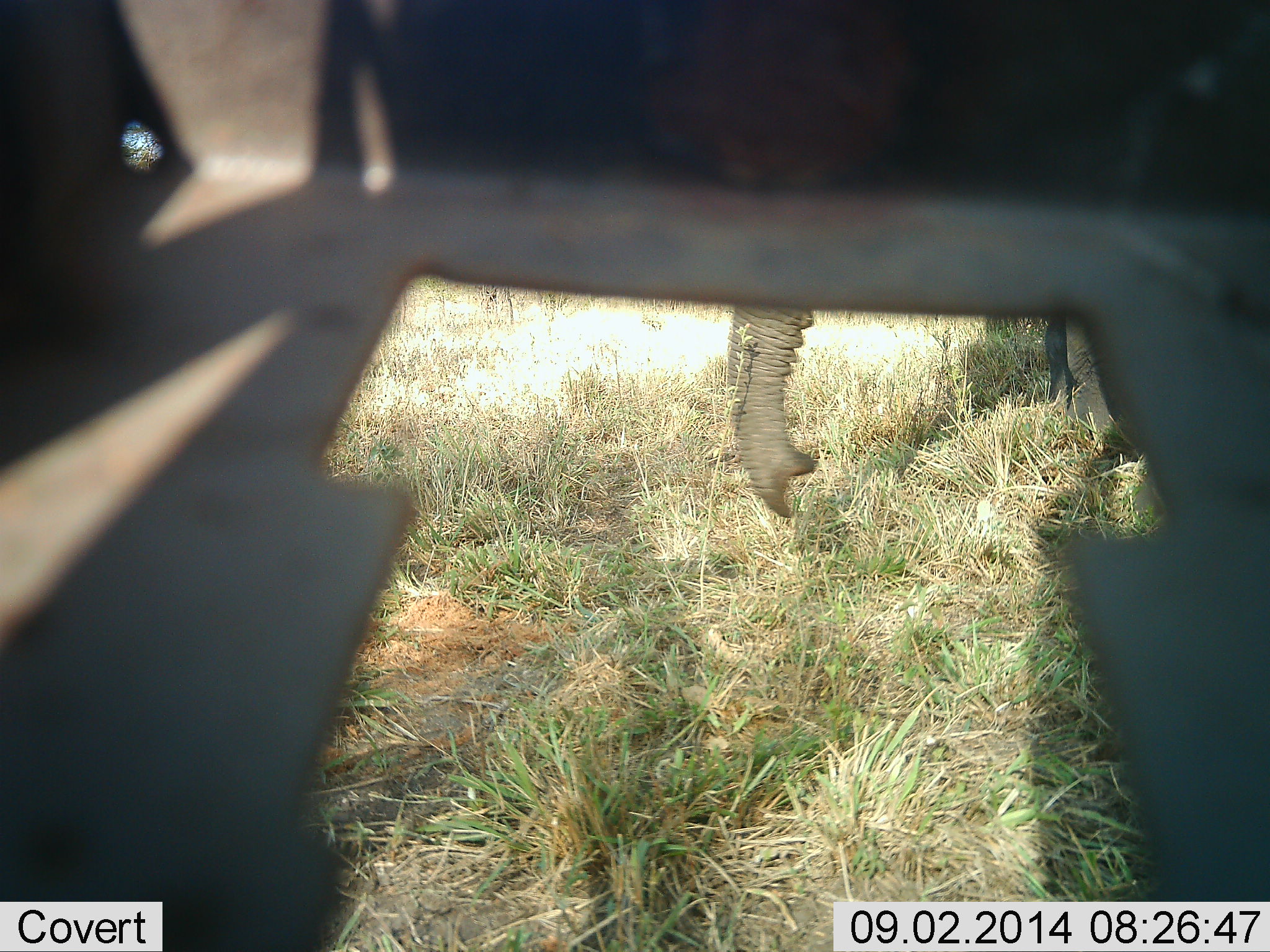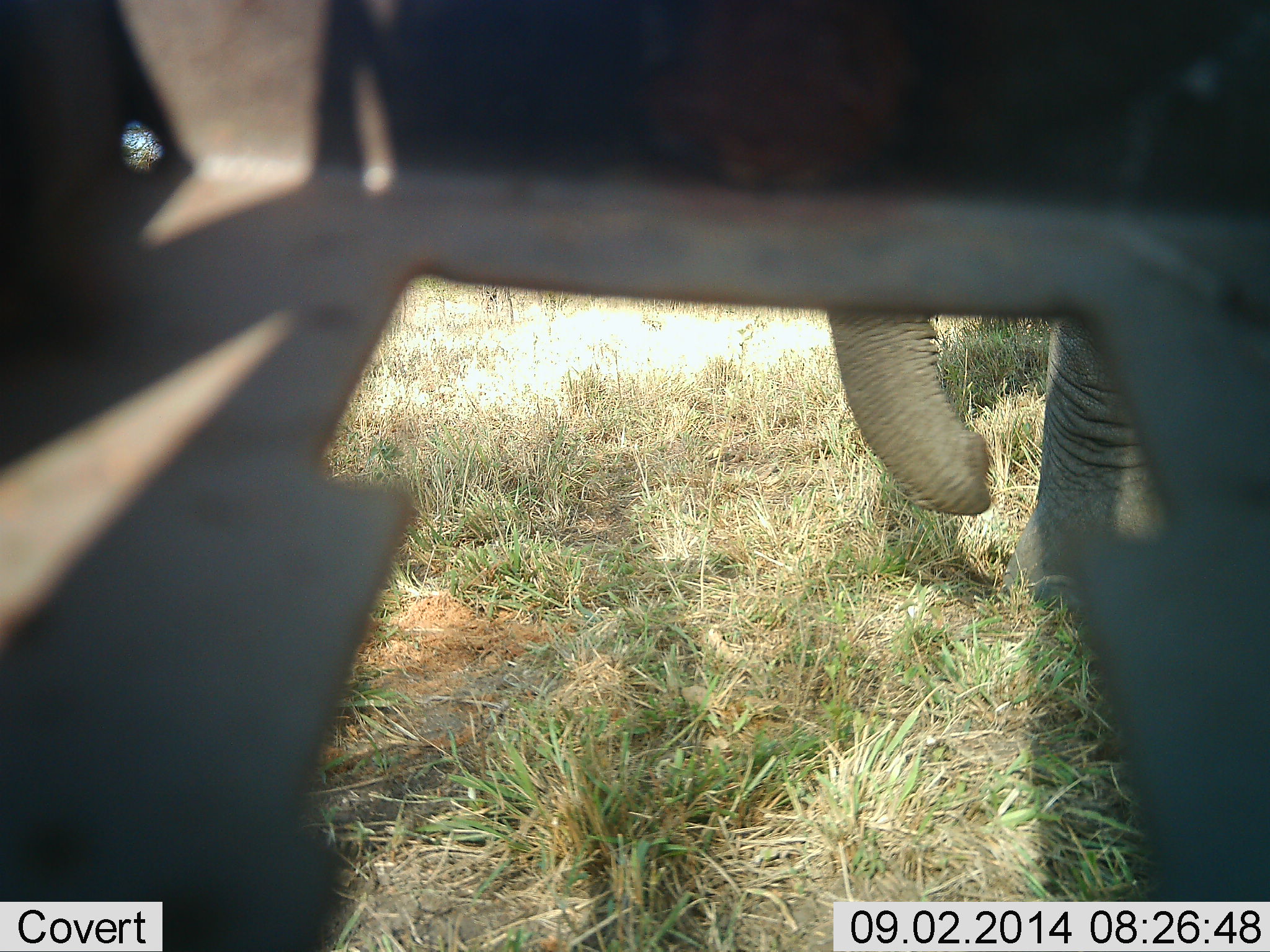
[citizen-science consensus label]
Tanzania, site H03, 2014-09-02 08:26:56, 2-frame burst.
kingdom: Animalia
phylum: Chordata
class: Mammalia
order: Proboscidea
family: Elephantidae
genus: Loxodonta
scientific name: Loxodonta africana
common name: african bush elephant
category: elephant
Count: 1.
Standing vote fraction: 40%.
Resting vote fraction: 0%.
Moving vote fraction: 60%.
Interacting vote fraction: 10%.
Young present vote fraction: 0%.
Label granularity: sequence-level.